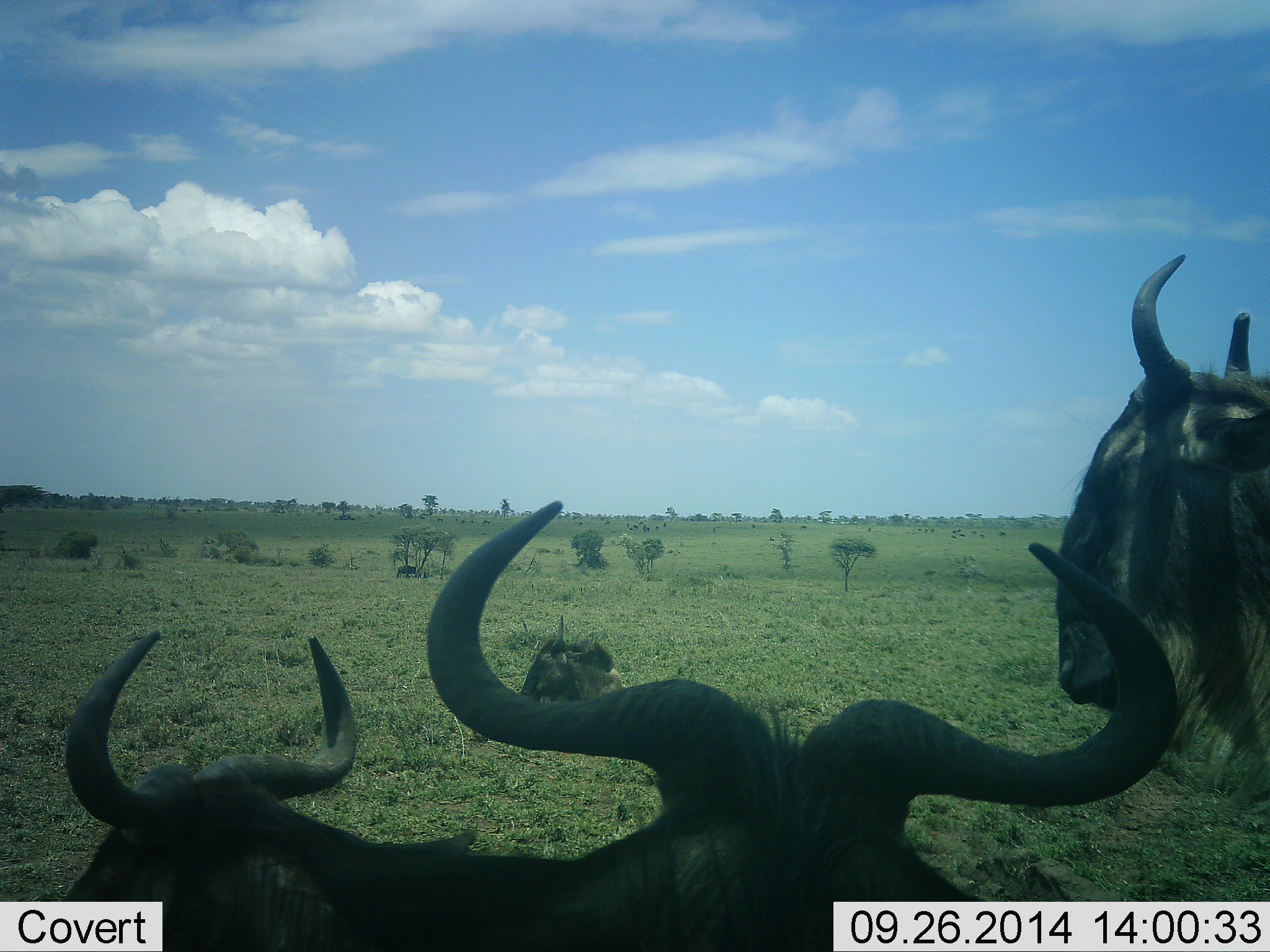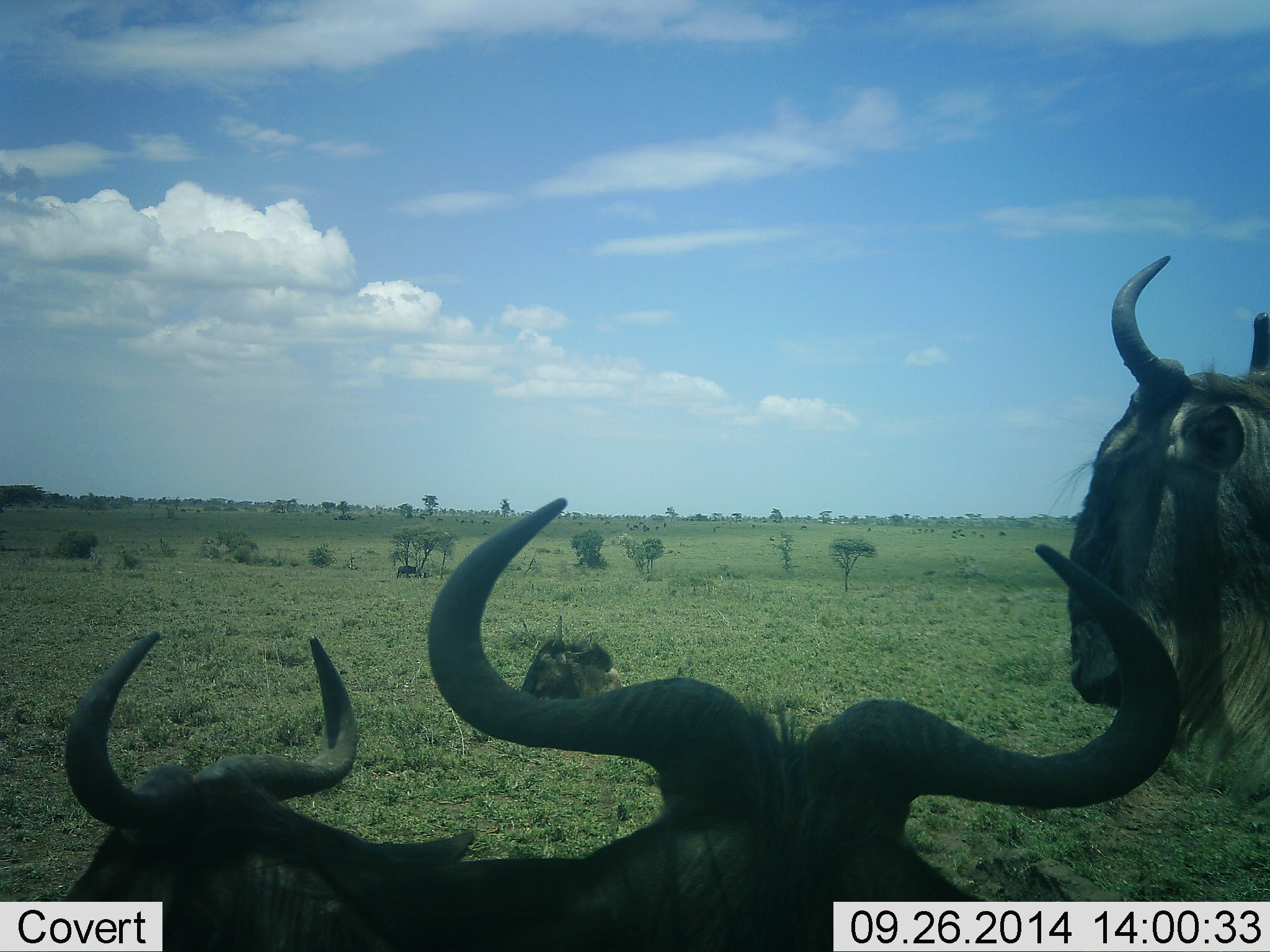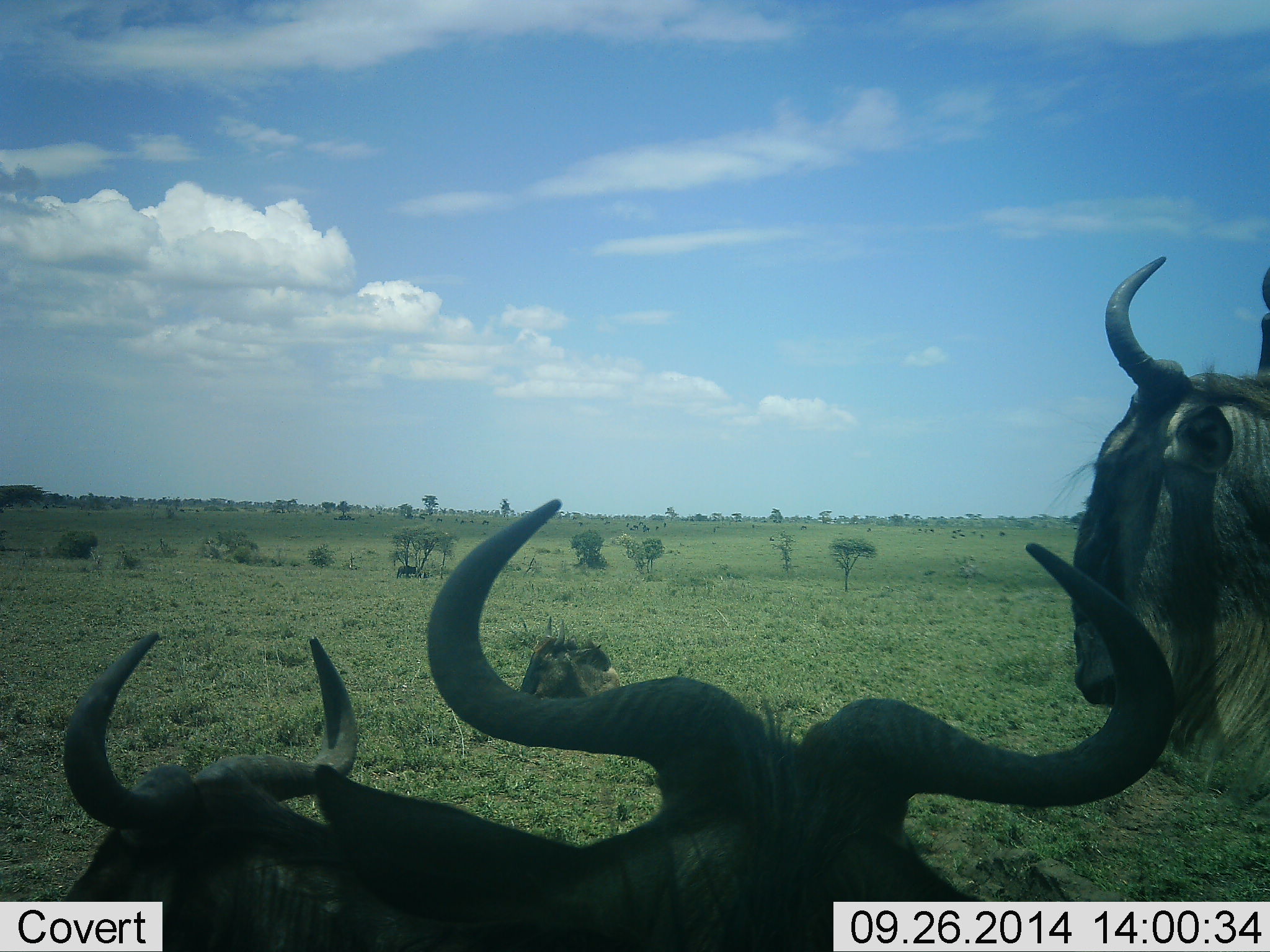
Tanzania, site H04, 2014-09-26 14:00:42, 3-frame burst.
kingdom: Animalia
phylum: Chordata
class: Mammalia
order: Artiodactyla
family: Bovidae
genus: Connochaetes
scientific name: Connochaetes taurinus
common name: blue wildebeest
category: wildebeest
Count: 4.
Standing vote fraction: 80%.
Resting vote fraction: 80%.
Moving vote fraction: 10%.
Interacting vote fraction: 0%.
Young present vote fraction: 10%.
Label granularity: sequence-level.